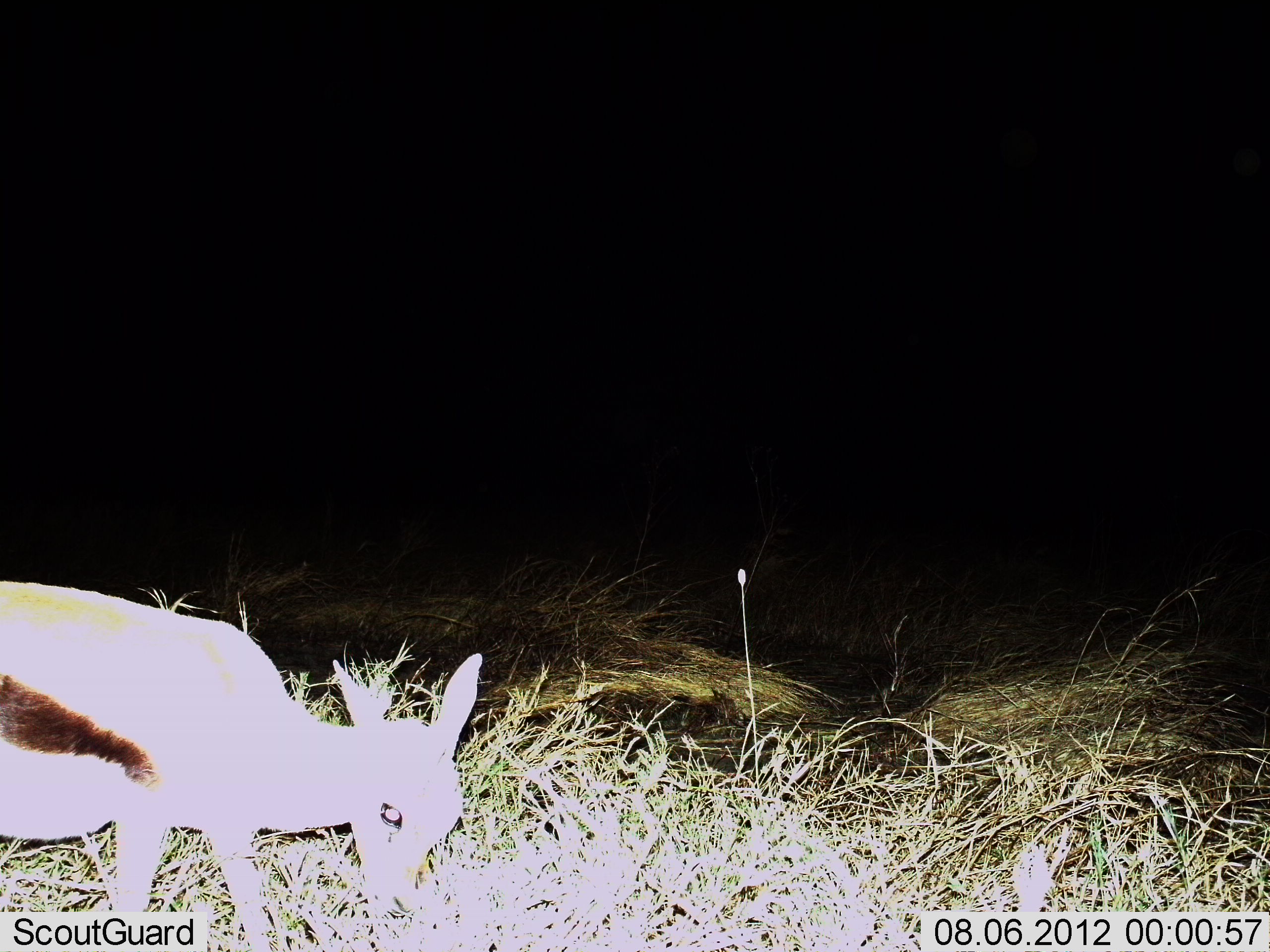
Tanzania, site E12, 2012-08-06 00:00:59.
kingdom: Animalia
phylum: Chordata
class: Mammalia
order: Artiodactyla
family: Bovidae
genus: Eudorcas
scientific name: Eudorcas thomsonii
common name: thomson's gazelle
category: gazellethomsons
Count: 1.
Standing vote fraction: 40%.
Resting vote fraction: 0%.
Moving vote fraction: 10%.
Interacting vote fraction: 0%.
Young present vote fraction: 20%.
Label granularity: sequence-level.